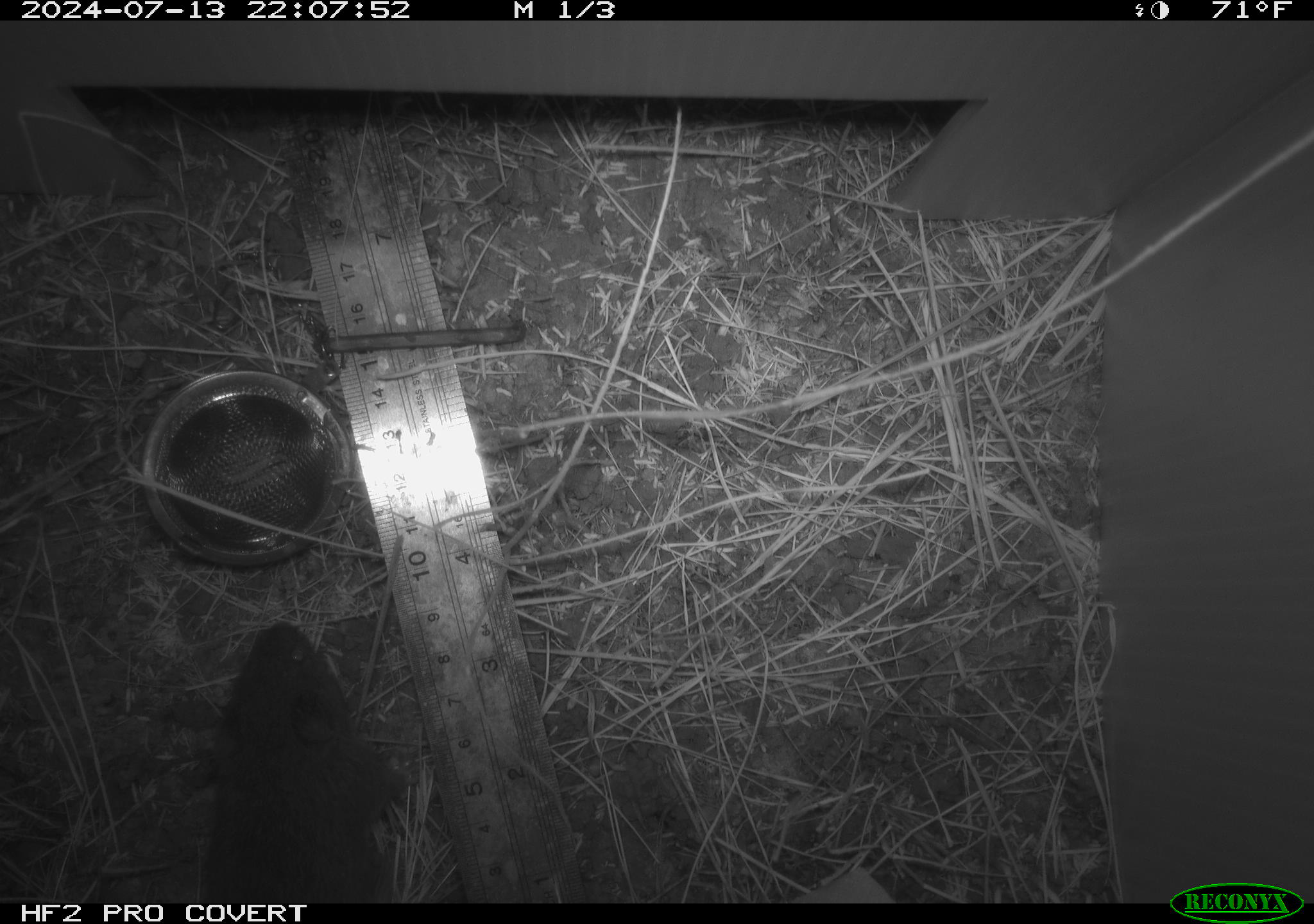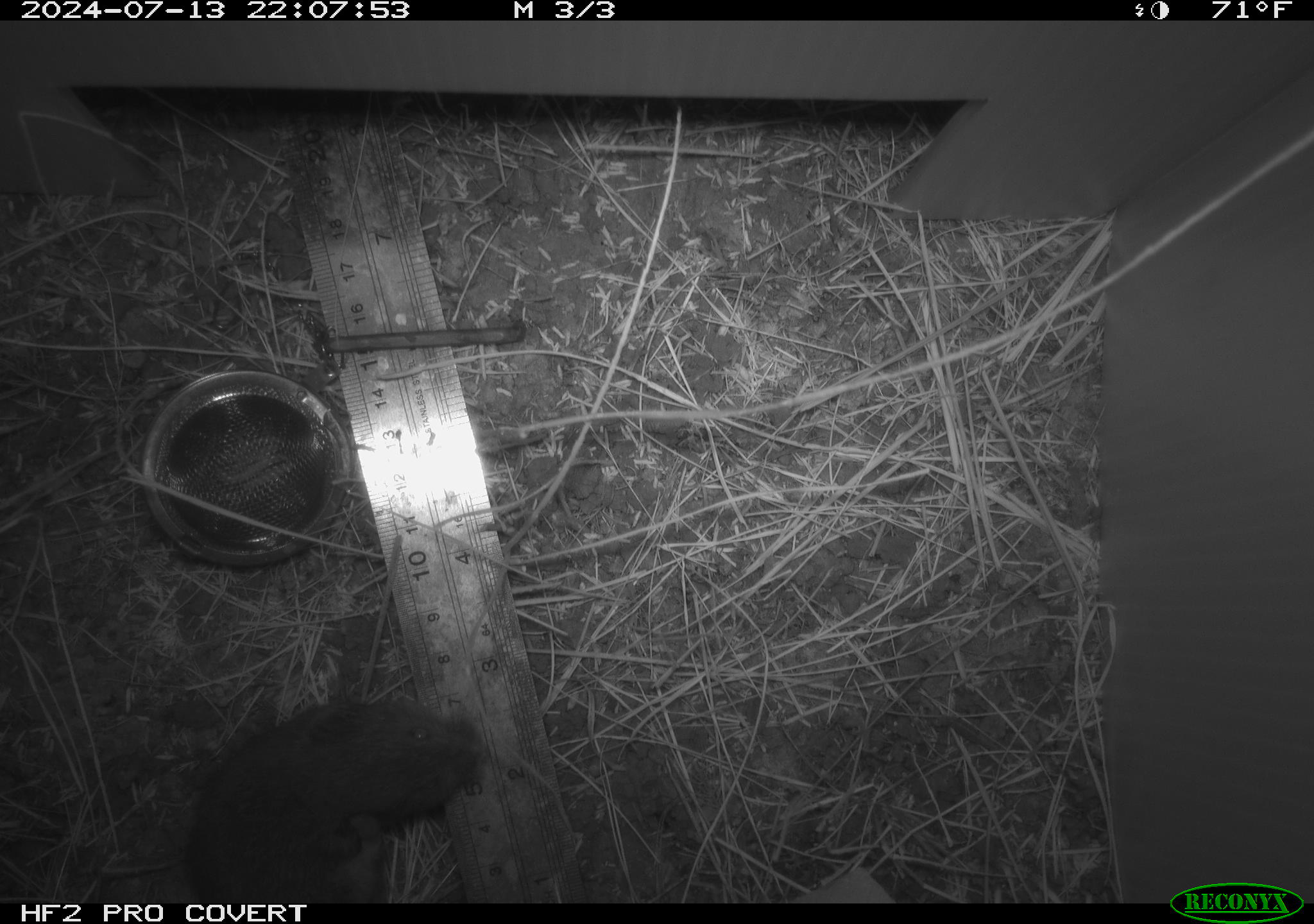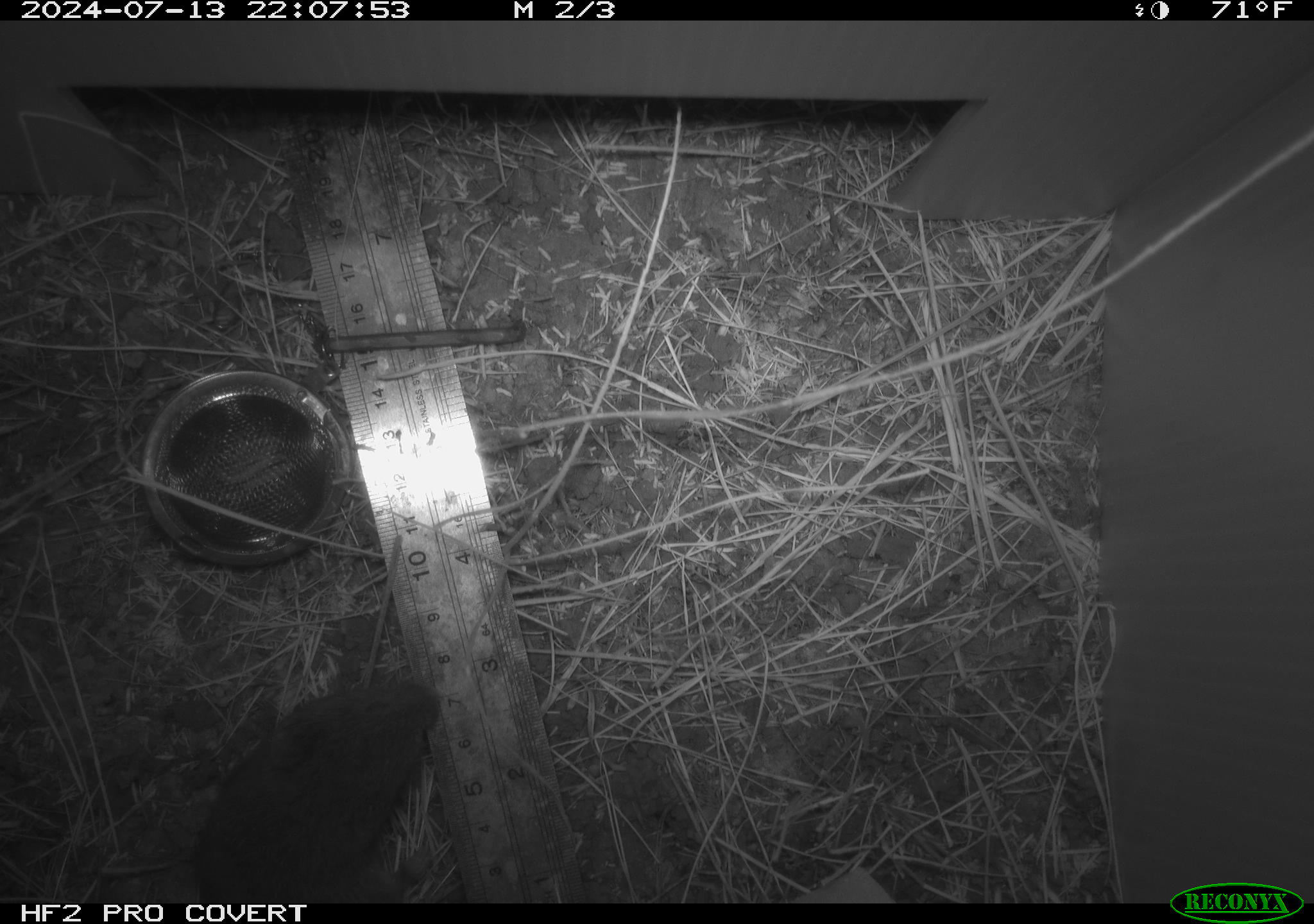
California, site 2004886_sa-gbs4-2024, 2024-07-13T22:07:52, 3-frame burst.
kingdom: Animalia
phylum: Chordata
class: Mammalia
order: Rodentia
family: Cricetidae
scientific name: Arvicolinae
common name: voles, lemmings, and muskrats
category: arvicolinae subfamily